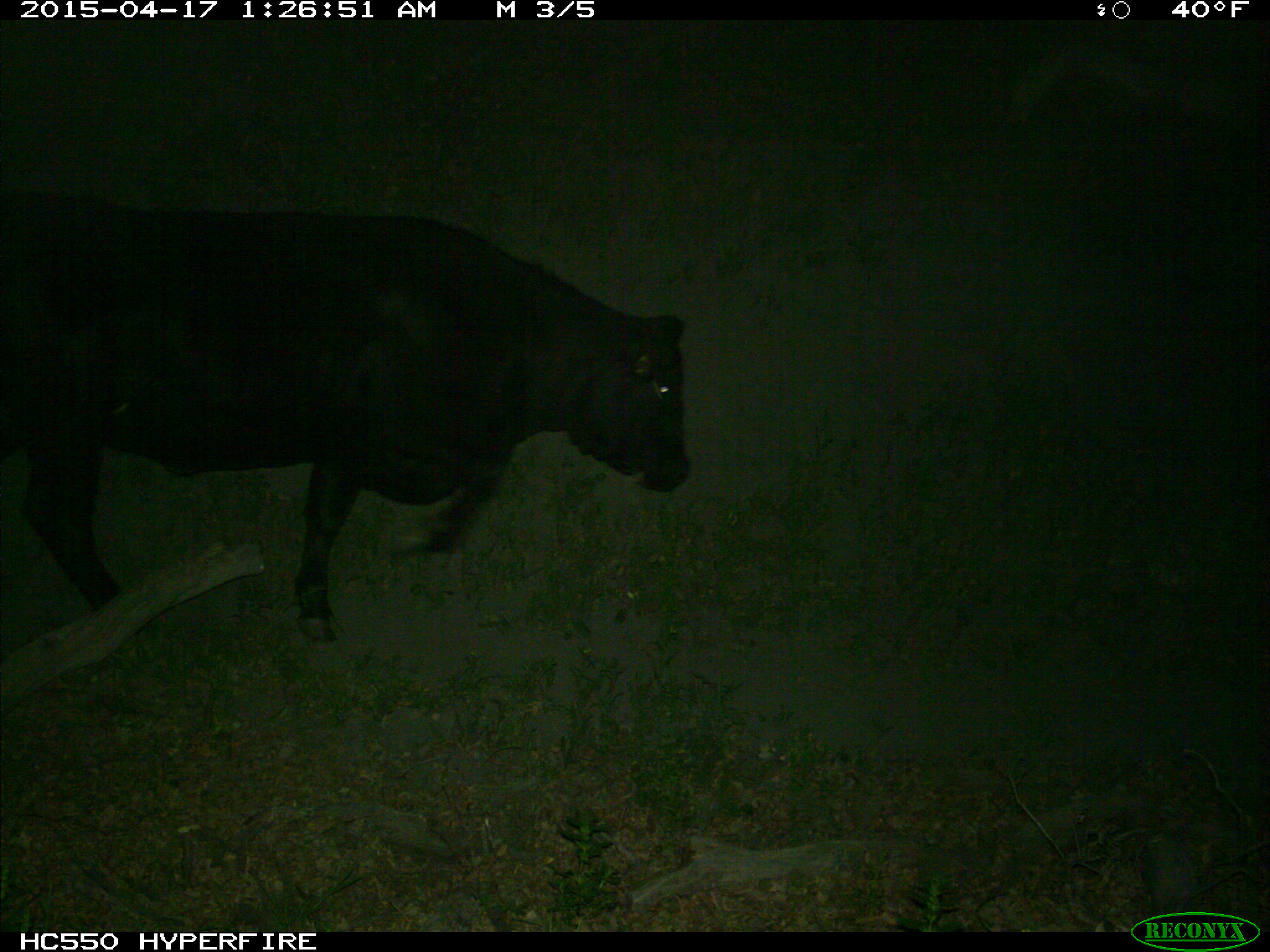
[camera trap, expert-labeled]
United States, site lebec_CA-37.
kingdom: Animalia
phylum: Chordata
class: Mammalia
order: Artiodactyla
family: Bovidae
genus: Bos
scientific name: Bos taurus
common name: domestic cow